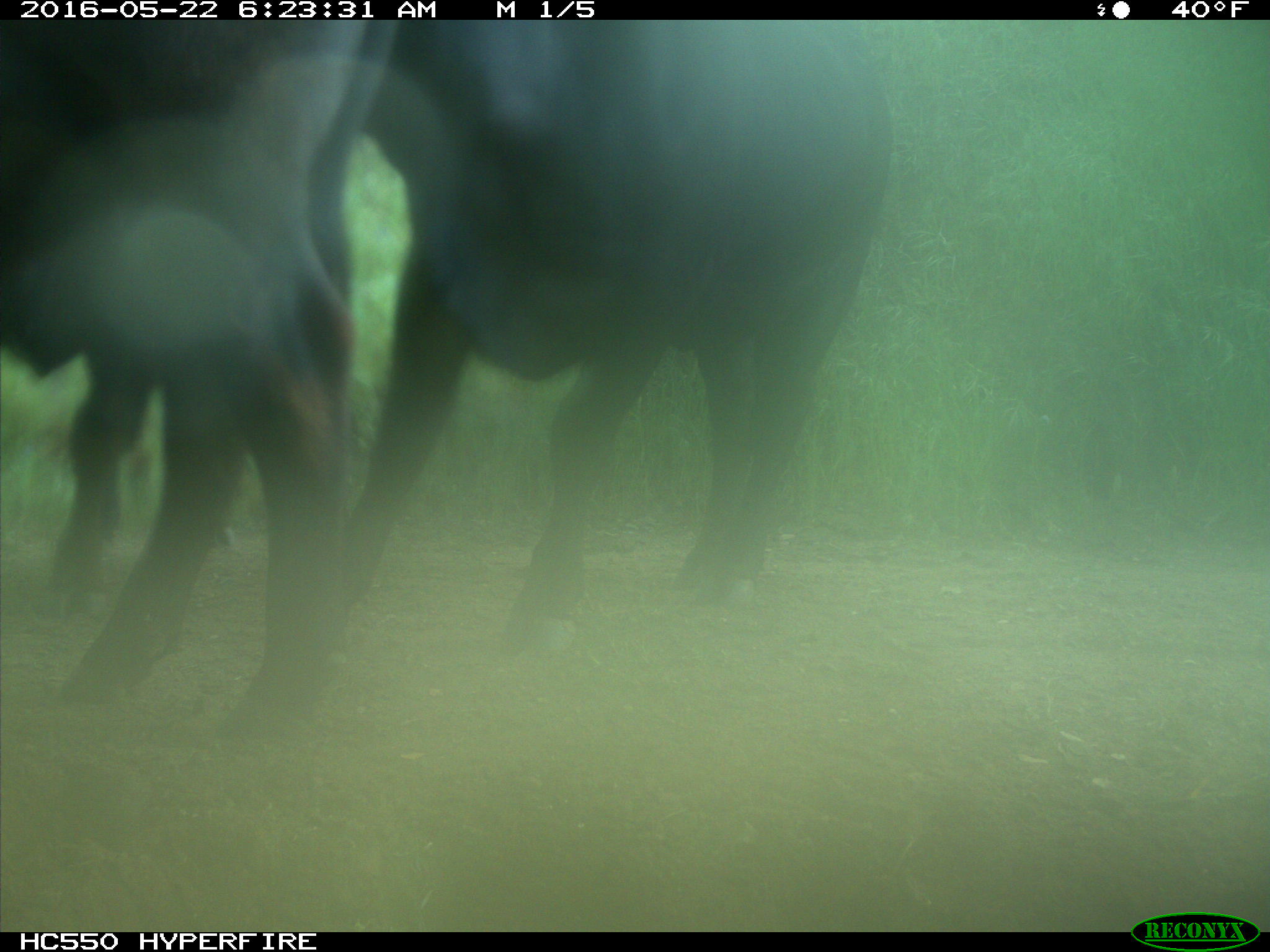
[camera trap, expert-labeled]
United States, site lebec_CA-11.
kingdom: Animalia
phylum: Chordata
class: Mammalia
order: Artiodactyla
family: Bovidae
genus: Bos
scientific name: Bos taurus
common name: domestic cow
Bos taurus (domestic cow).